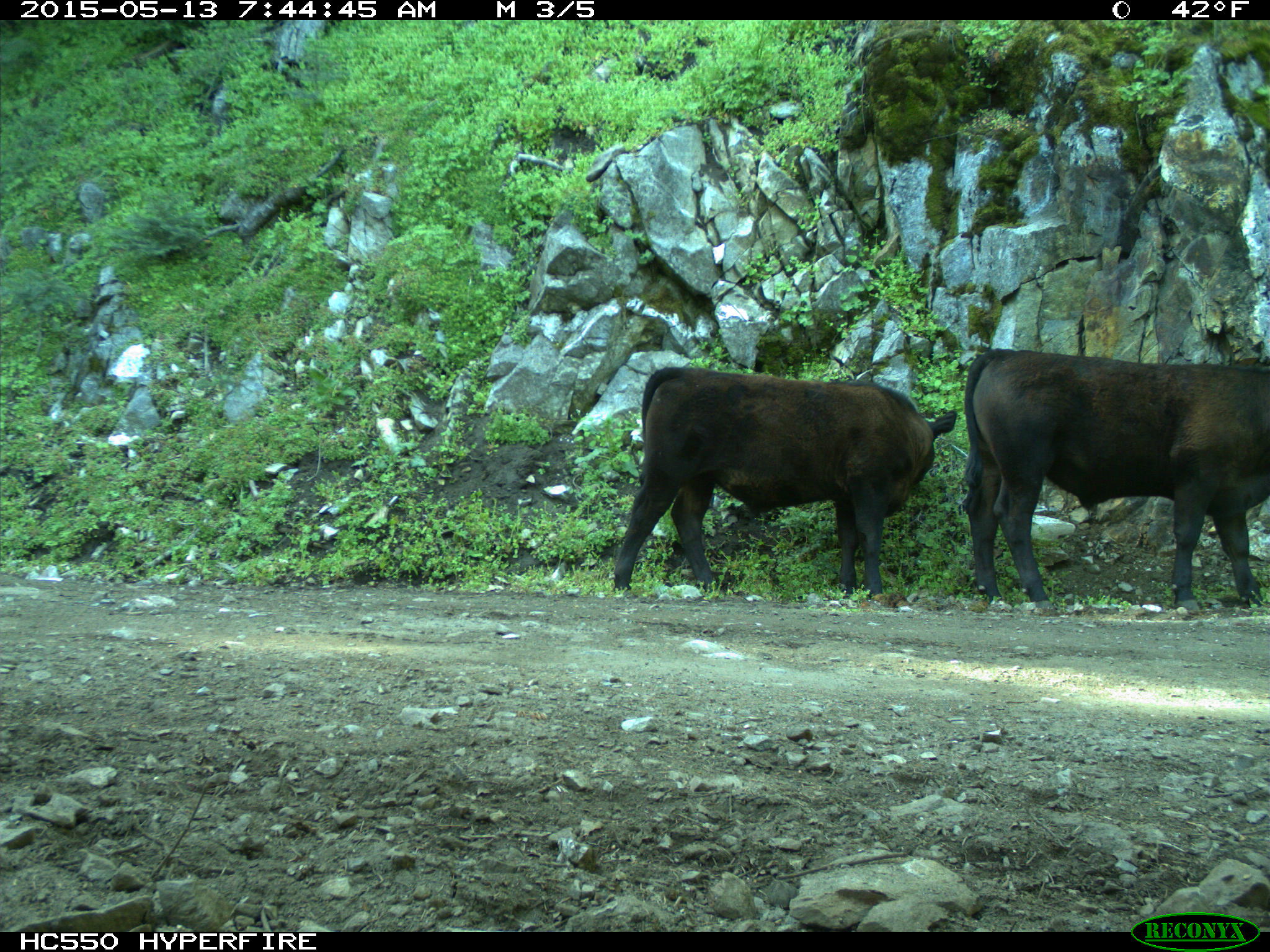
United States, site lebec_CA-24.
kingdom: Animalia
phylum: Chordata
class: Mammalia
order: Artiodactyla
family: Bovidae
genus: Bos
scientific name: Bos taurus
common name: domestic cow